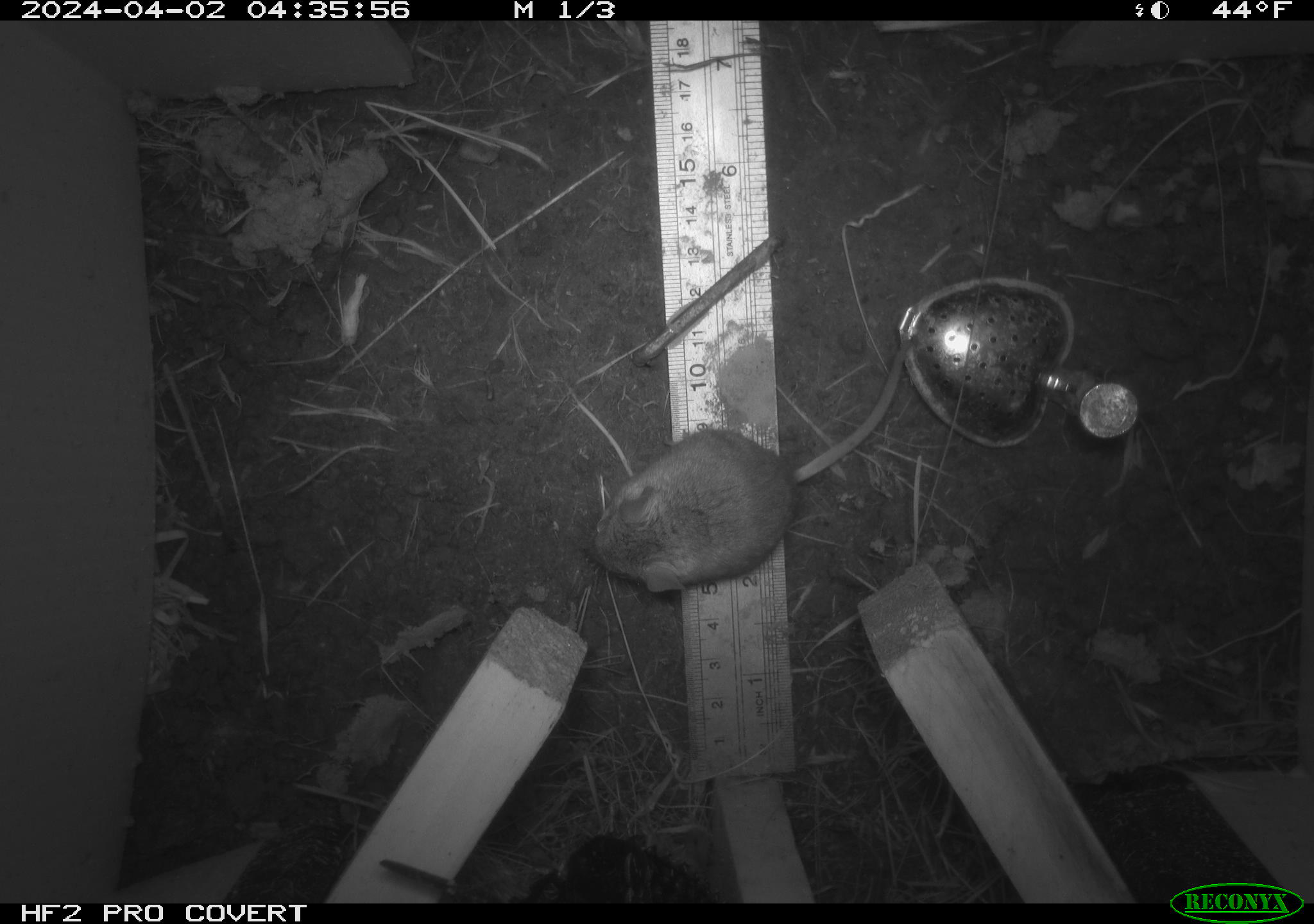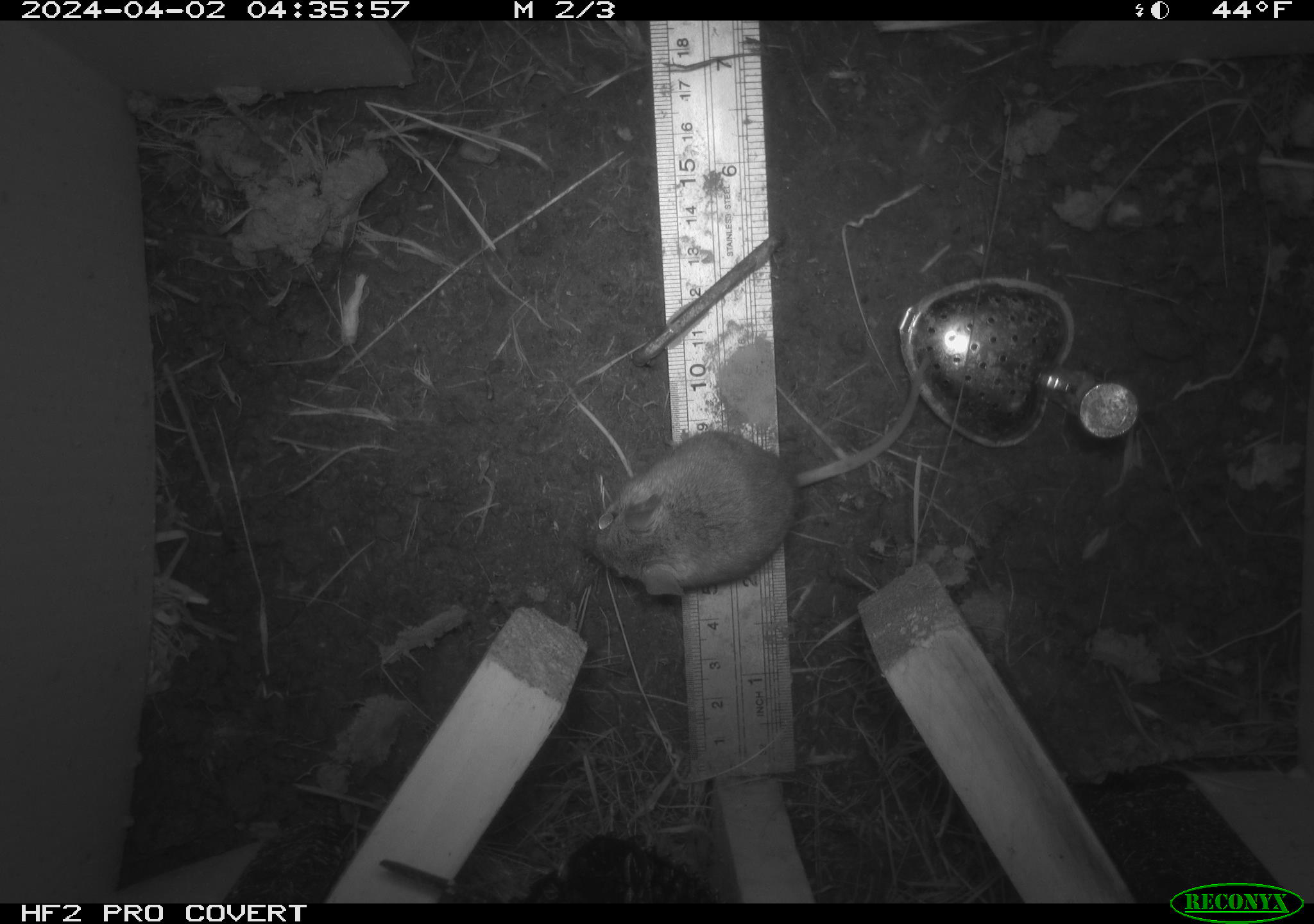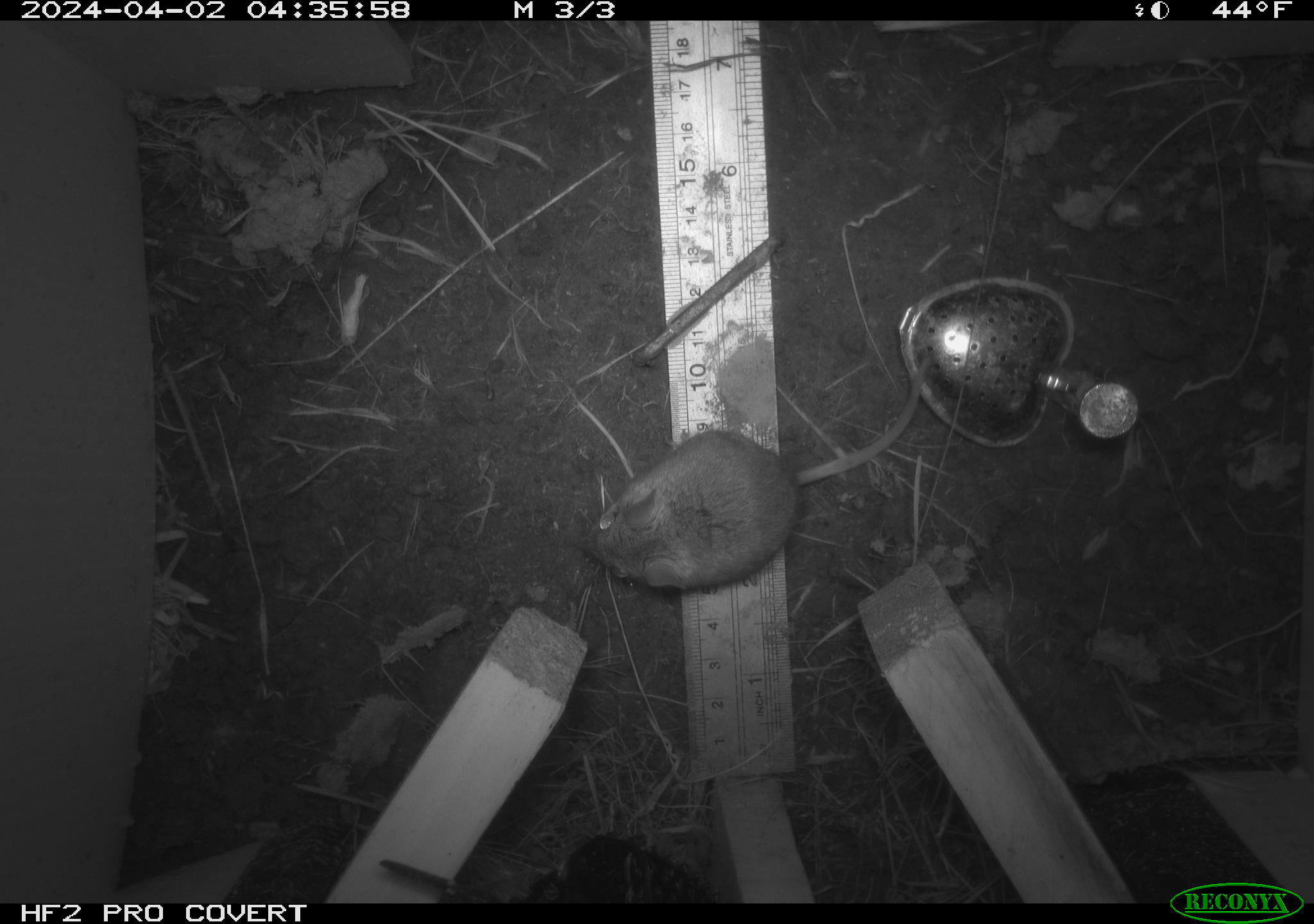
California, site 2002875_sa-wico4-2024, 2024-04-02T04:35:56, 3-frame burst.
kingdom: Animalia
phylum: Chordata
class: Mammalia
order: Rodentia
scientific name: Rodentia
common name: rodent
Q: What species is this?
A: Rodent (Rodentia).